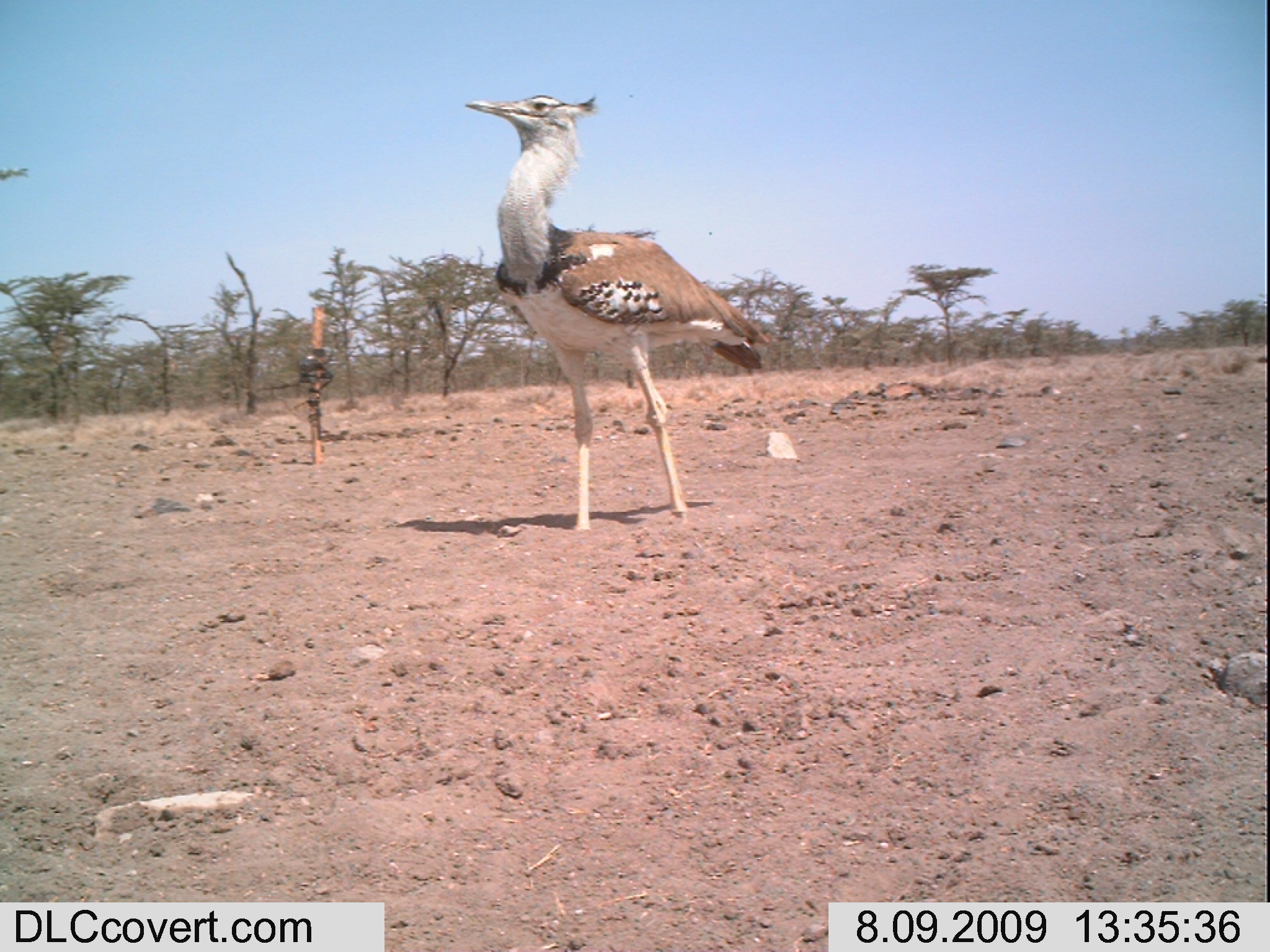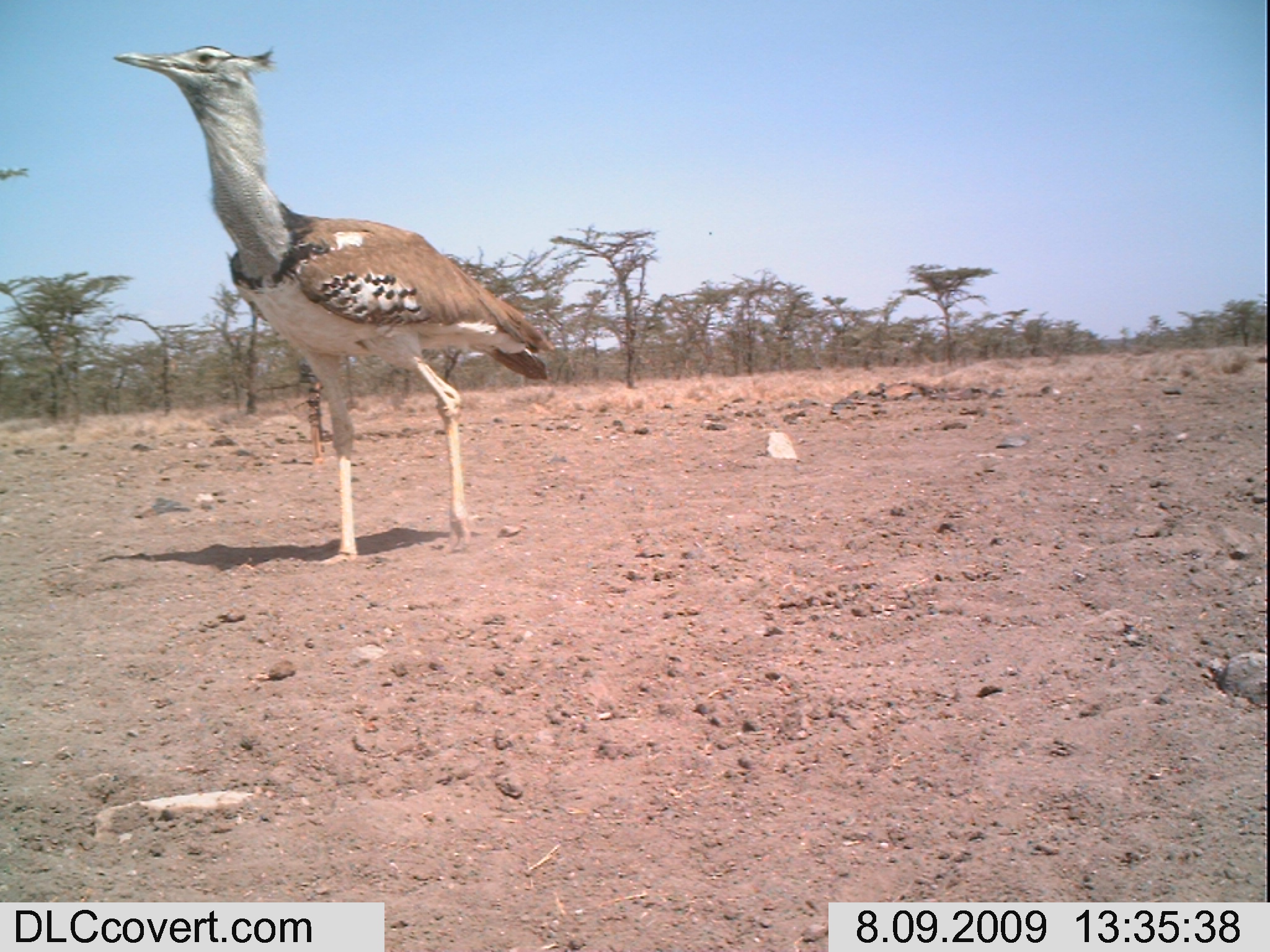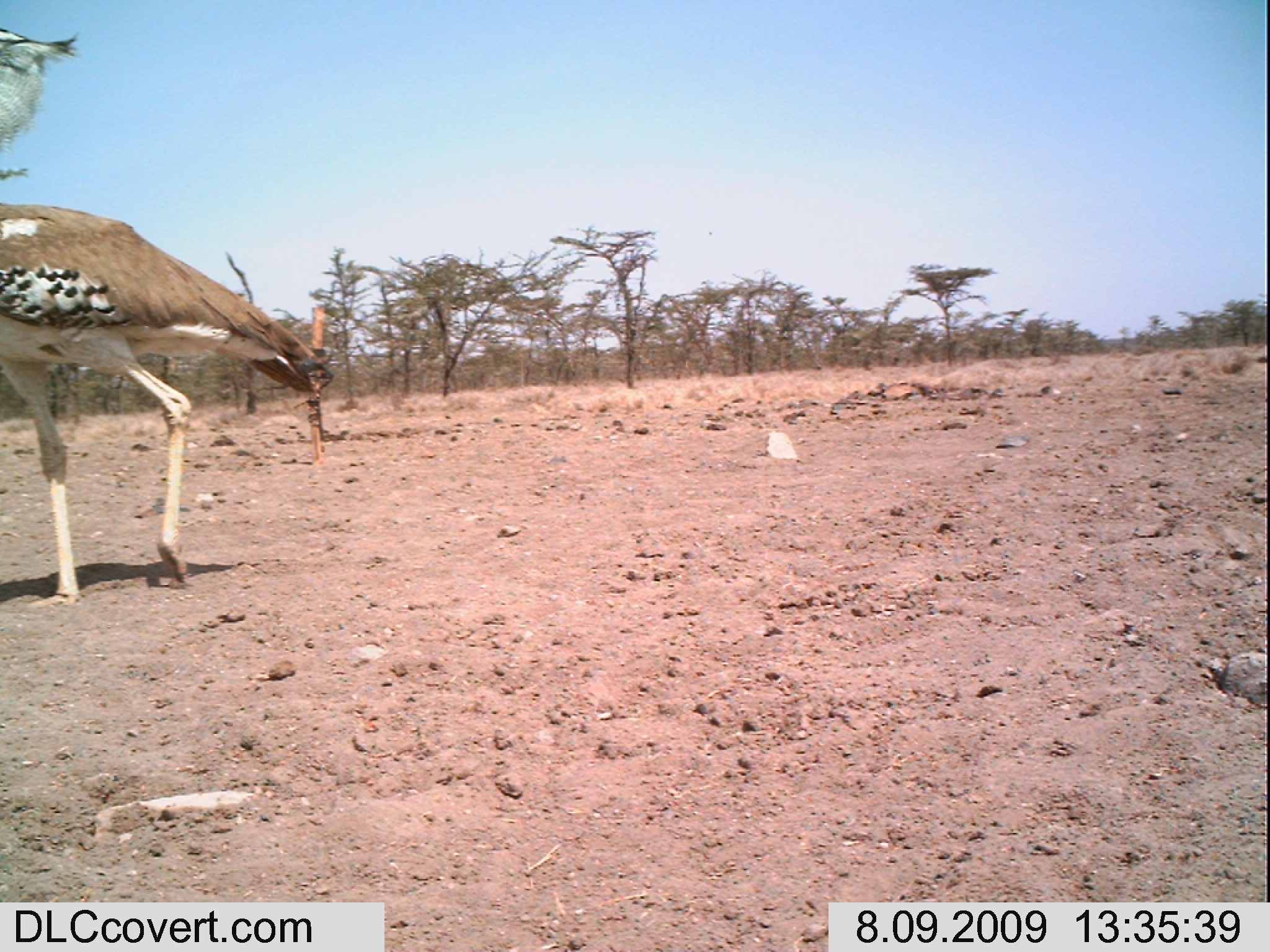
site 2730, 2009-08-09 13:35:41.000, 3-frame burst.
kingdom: Animalia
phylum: Chordata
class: Aves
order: Otidiformes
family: Otididae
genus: Ardeotis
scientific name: Ardeotis kori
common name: kori bustard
Ardeotis kori (kori bustard), count 1.